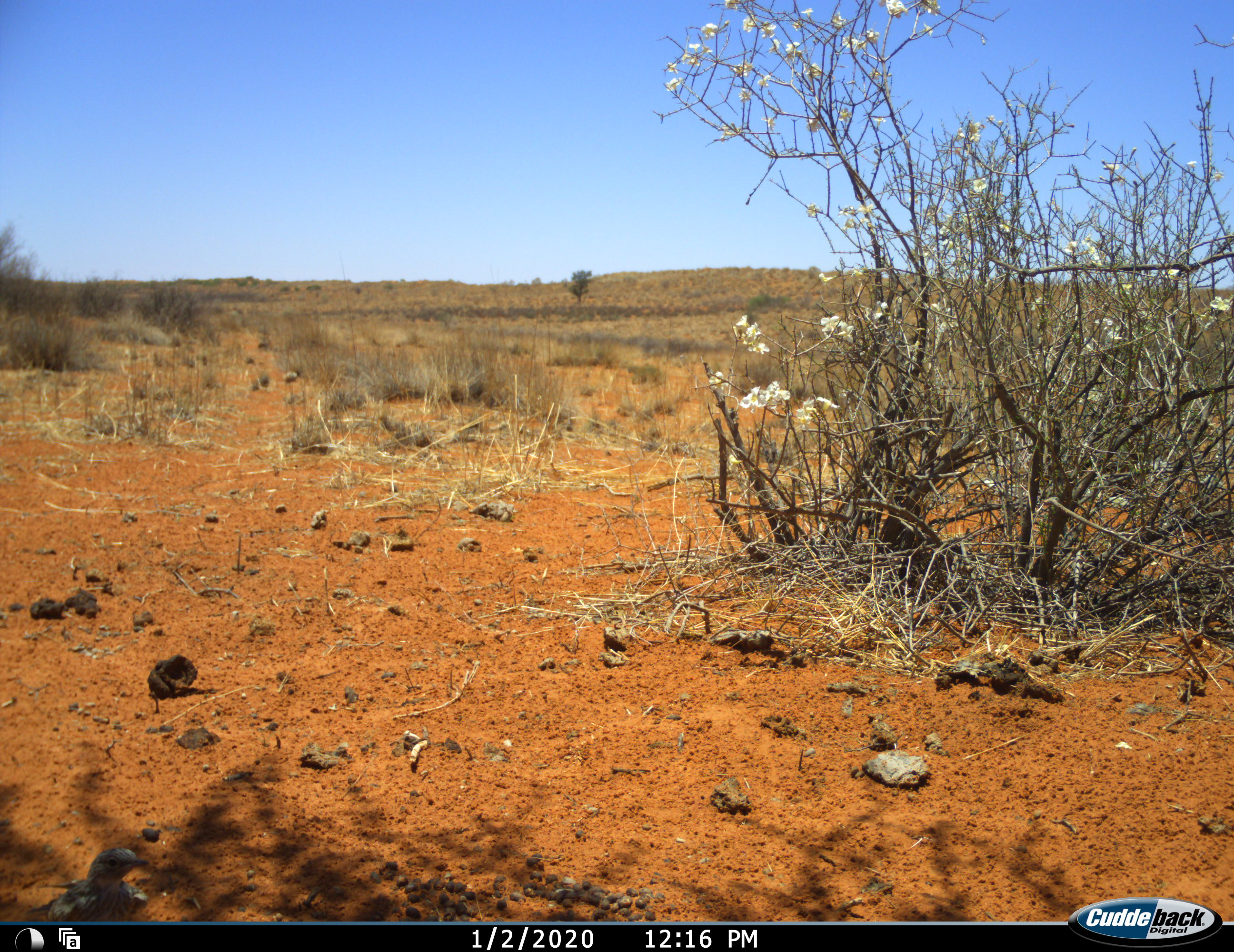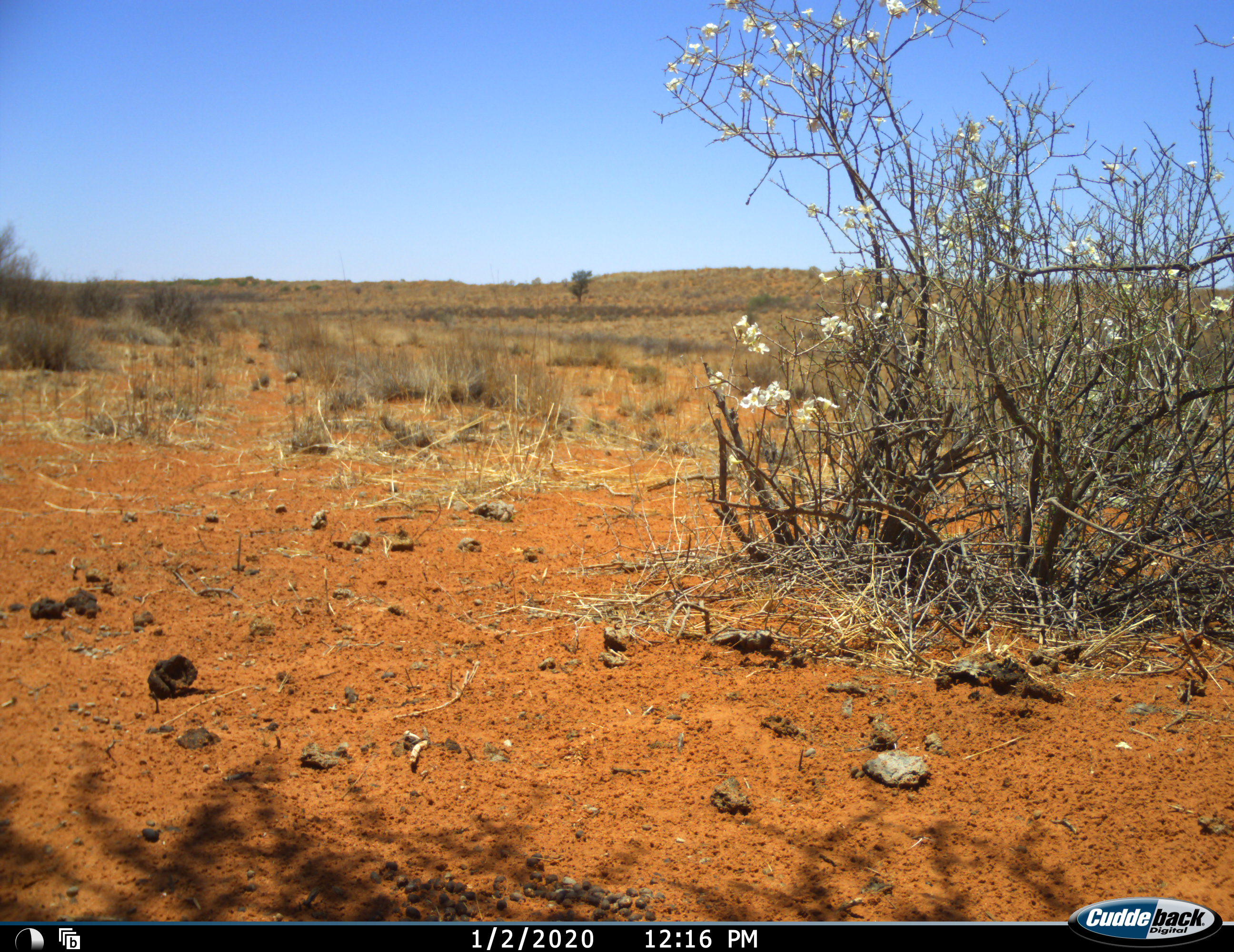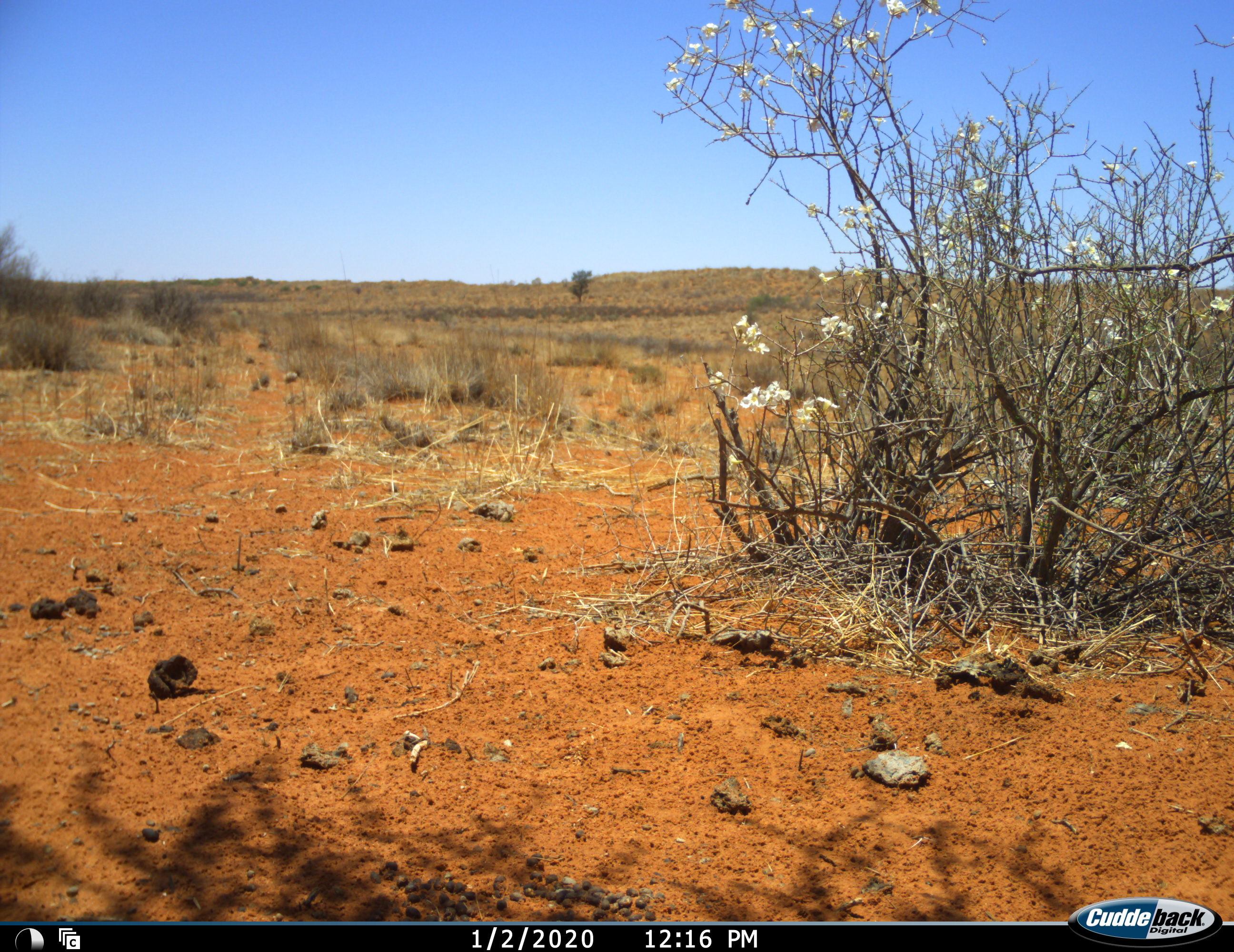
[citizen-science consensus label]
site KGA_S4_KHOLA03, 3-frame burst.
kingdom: Animalia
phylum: Chordata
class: Aves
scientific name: Aves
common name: bird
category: birdother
Birdother (bird) (Aves), count 1. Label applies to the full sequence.